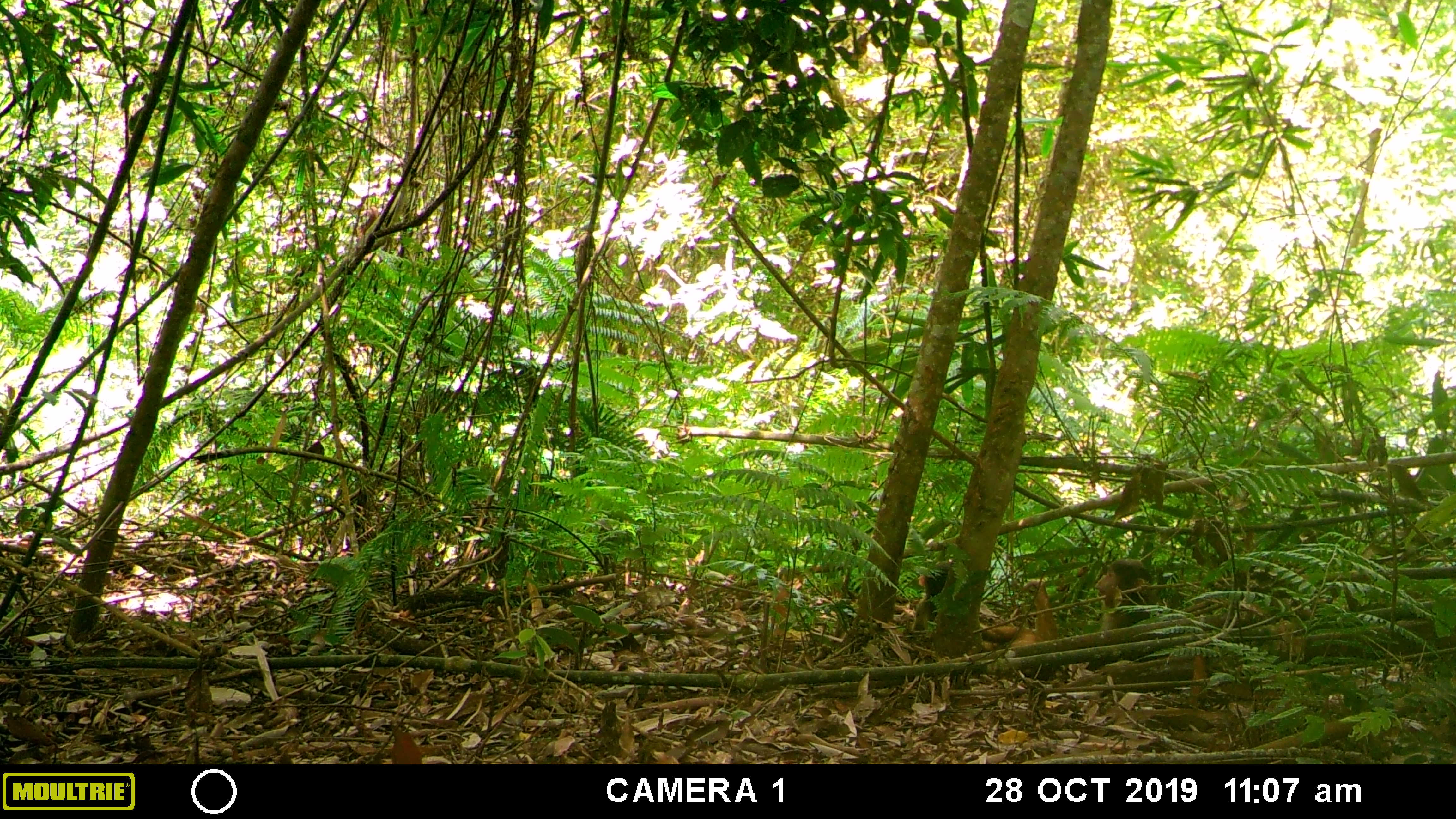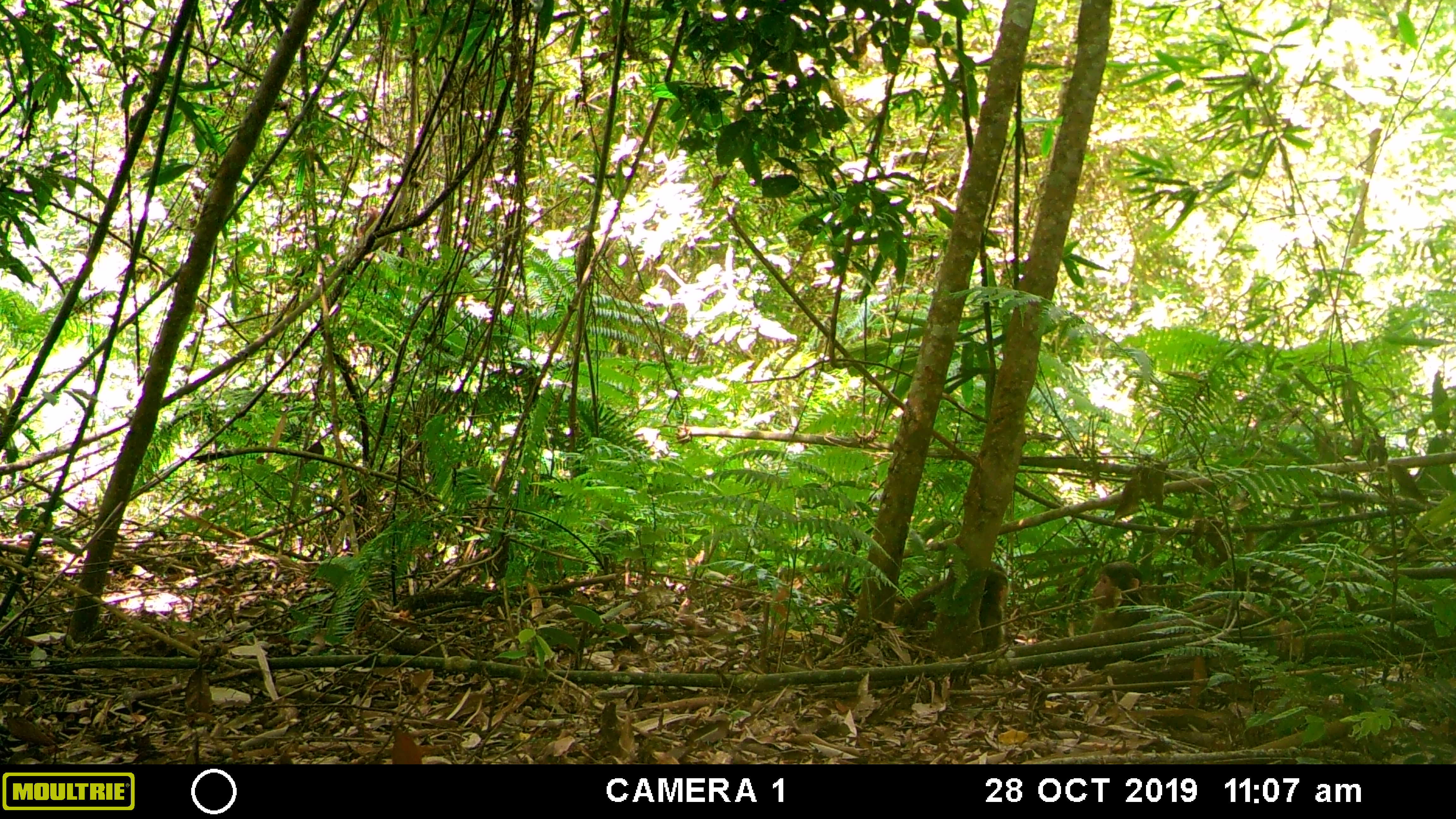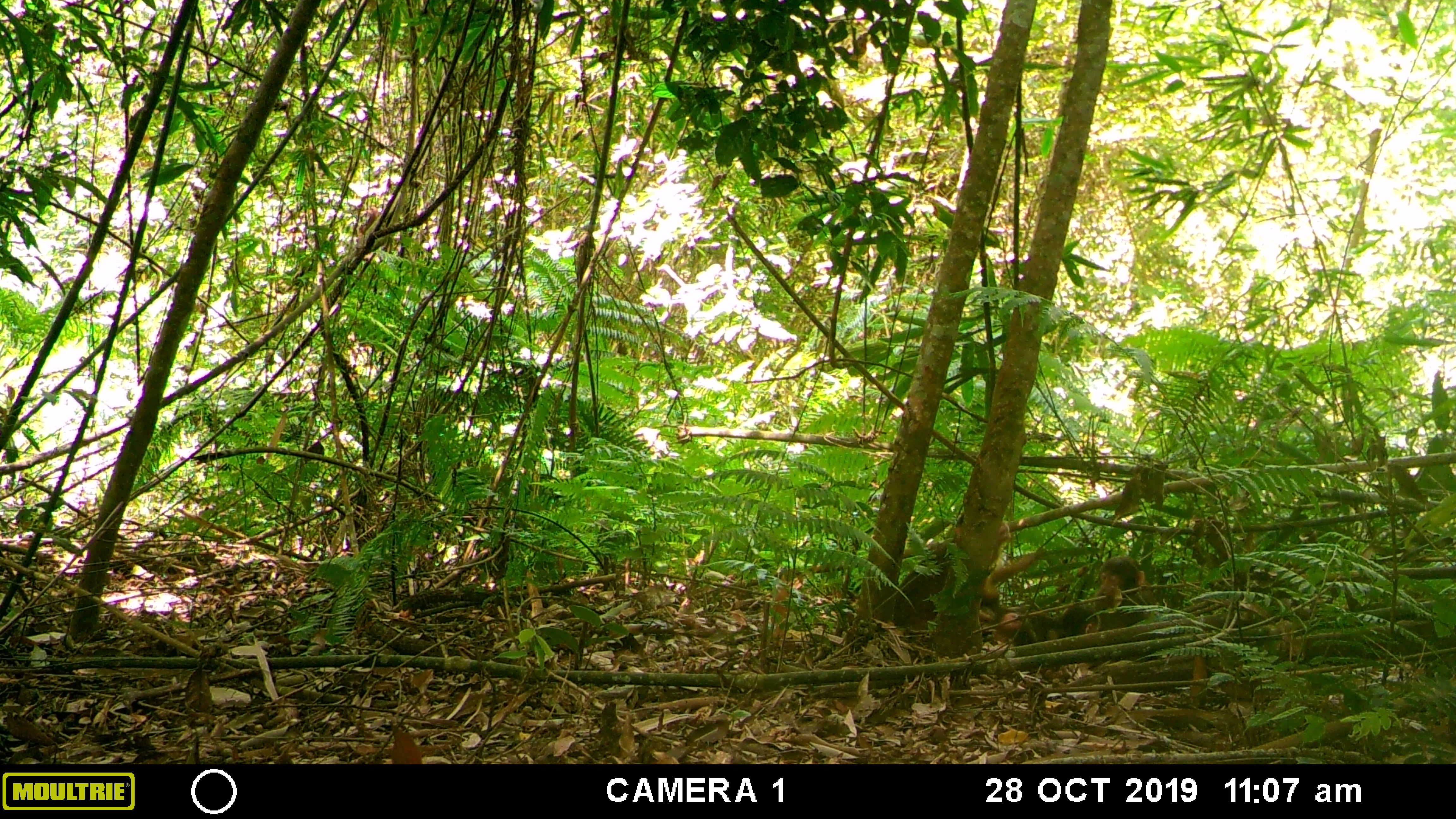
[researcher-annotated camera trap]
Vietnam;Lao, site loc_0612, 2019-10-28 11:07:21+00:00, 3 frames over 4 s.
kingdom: Animalia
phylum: Chordata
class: Mammalia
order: Primates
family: Cercopithecidae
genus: Macaca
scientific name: Macaca arctoides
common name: stump-tailed macaque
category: stump tailed macaque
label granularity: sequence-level